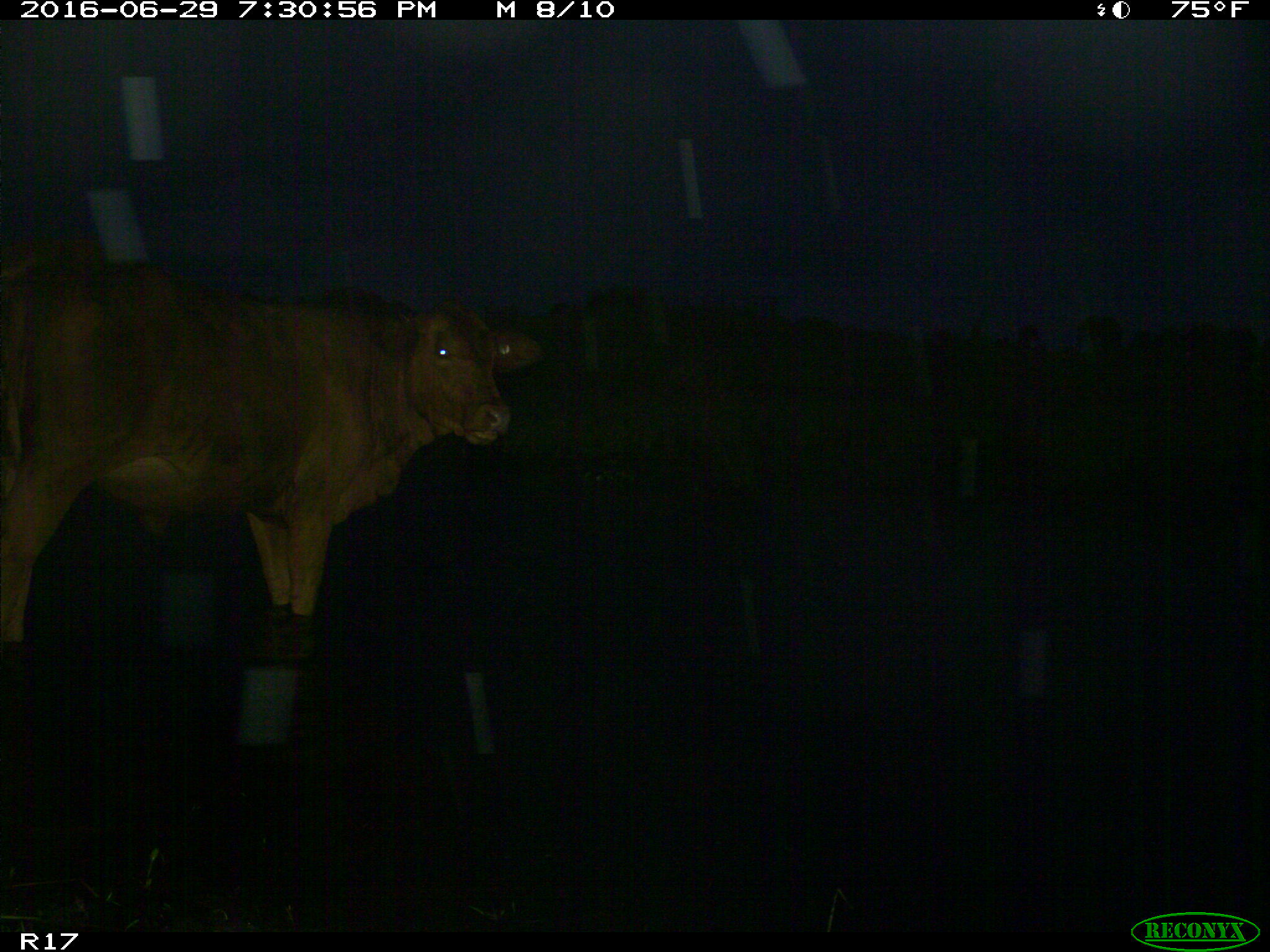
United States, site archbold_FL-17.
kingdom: Animalia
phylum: Chordata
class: Mammalia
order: Artiodactyla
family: Bovidae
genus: Bos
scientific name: Bos taurus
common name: domestic cow